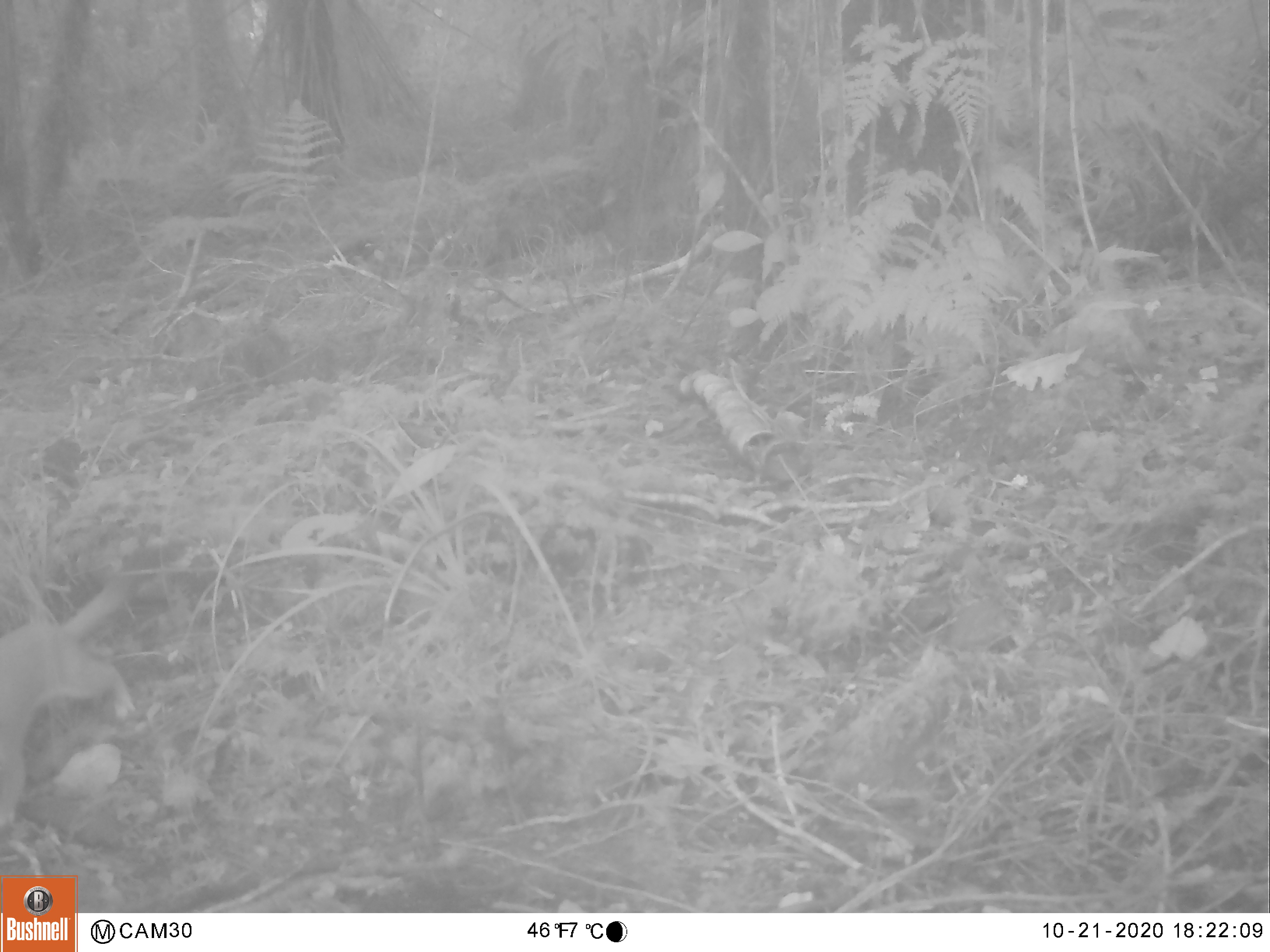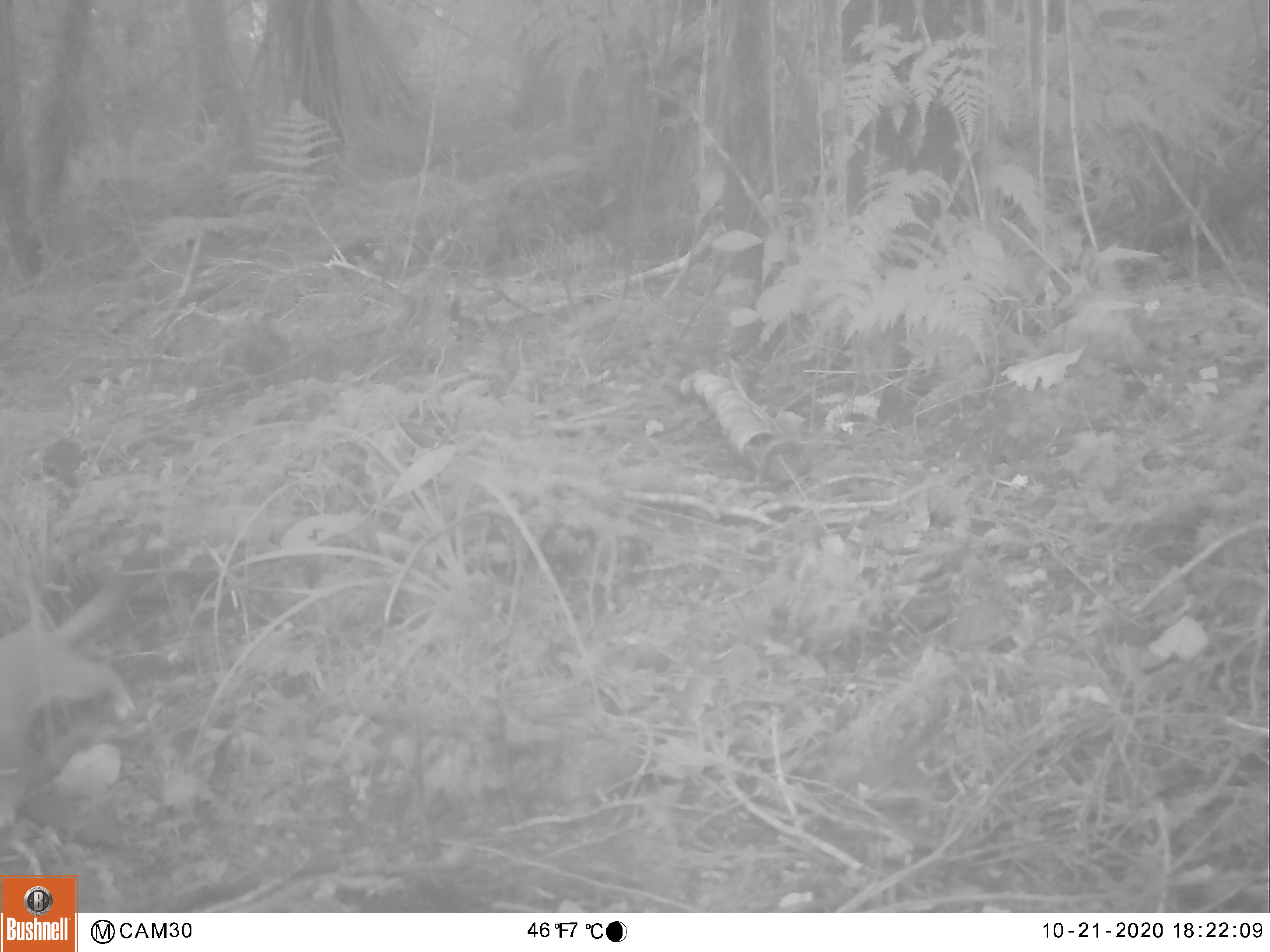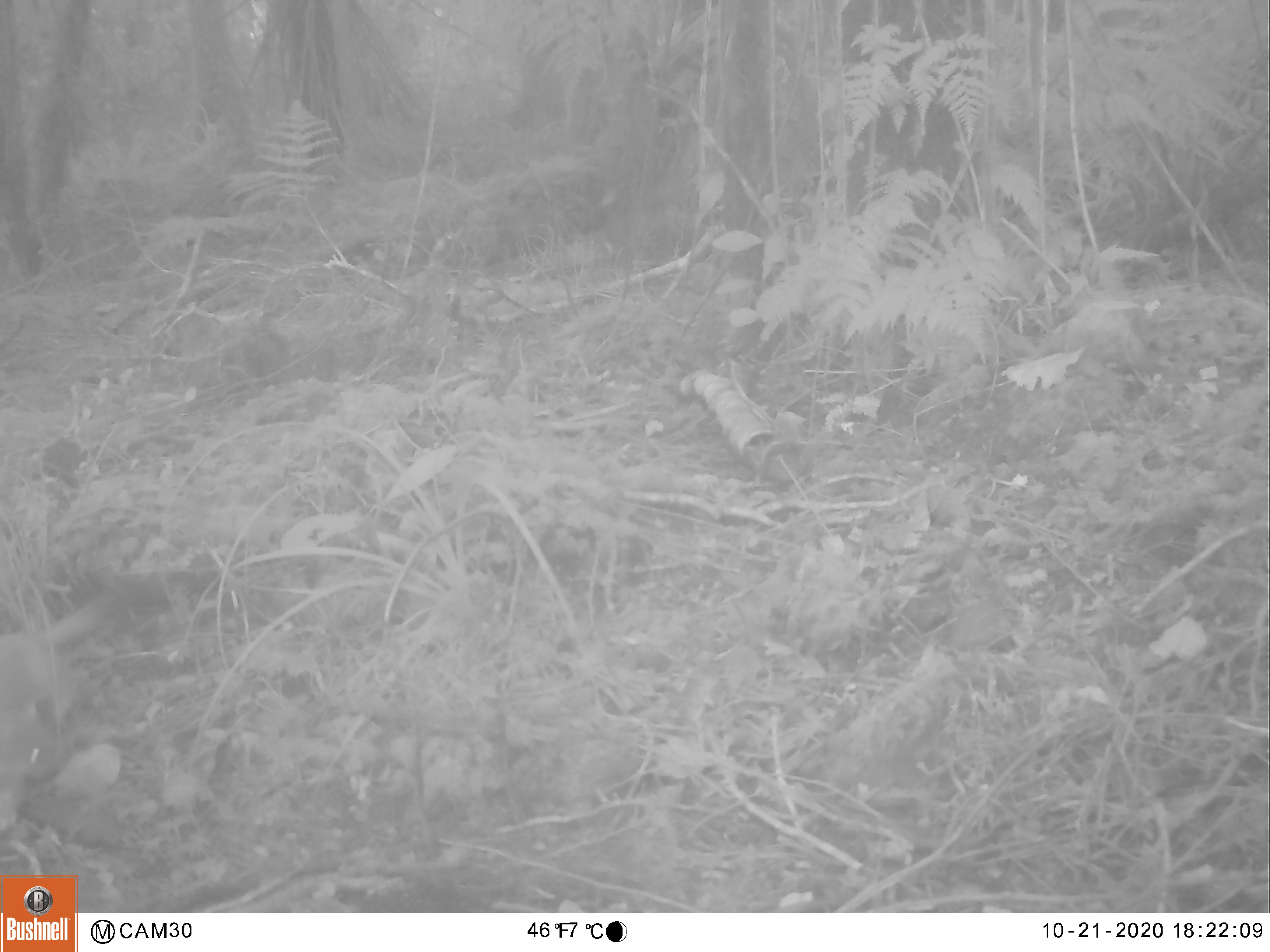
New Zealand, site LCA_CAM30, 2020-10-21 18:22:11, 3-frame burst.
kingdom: Animalia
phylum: Chordata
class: Mammalia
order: Carnivora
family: Mustelidae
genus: Mustela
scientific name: Mustela erminea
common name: stoat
Stoat (Mustela erminea).